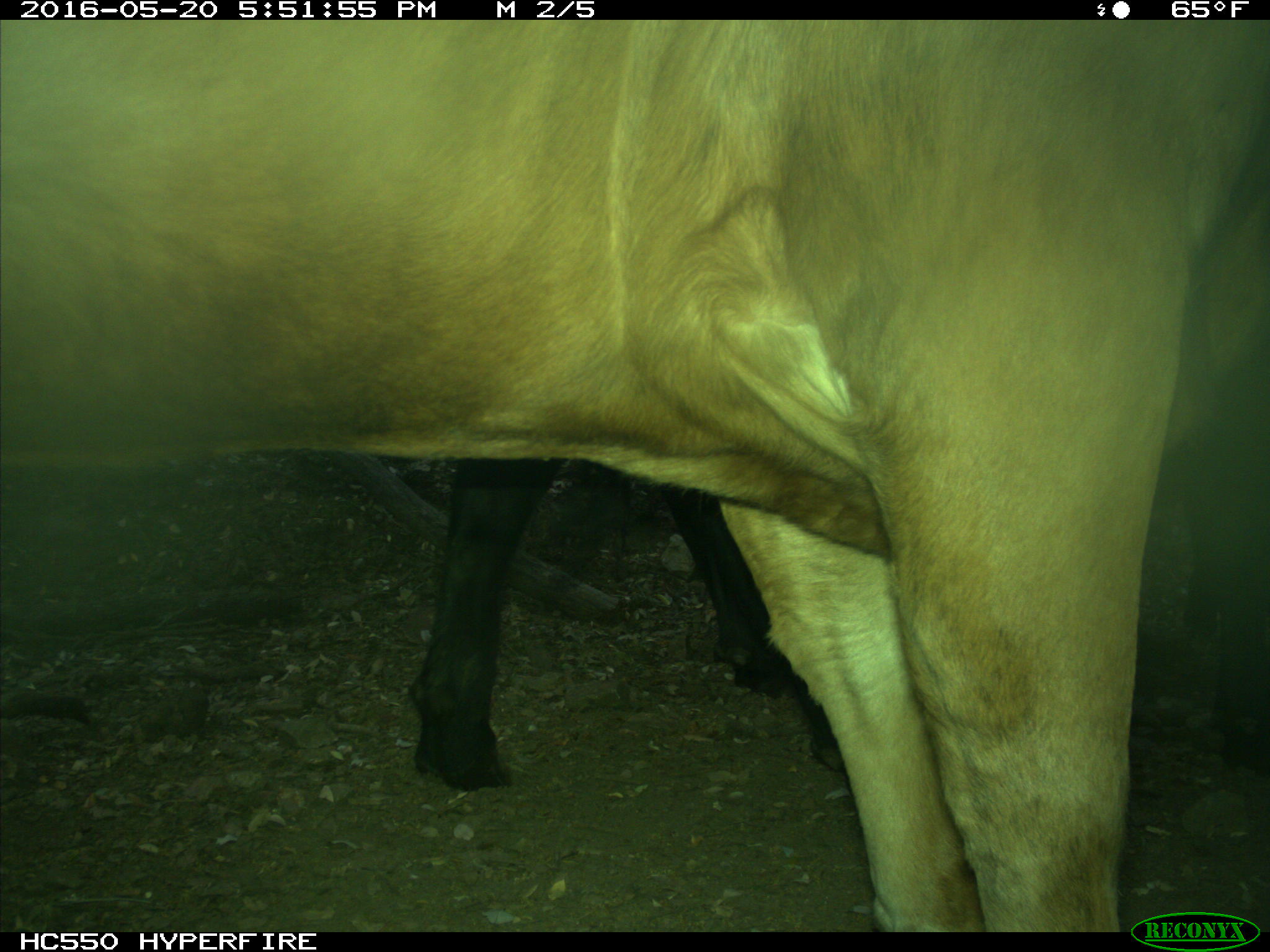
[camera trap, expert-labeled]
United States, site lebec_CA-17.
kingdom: Animalia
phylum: Chordata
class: Mammalia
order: Artiodactyla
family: Bovidae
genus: Bos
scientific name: Bos taurus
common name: domestic cow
Bos taurus (domestic cow).